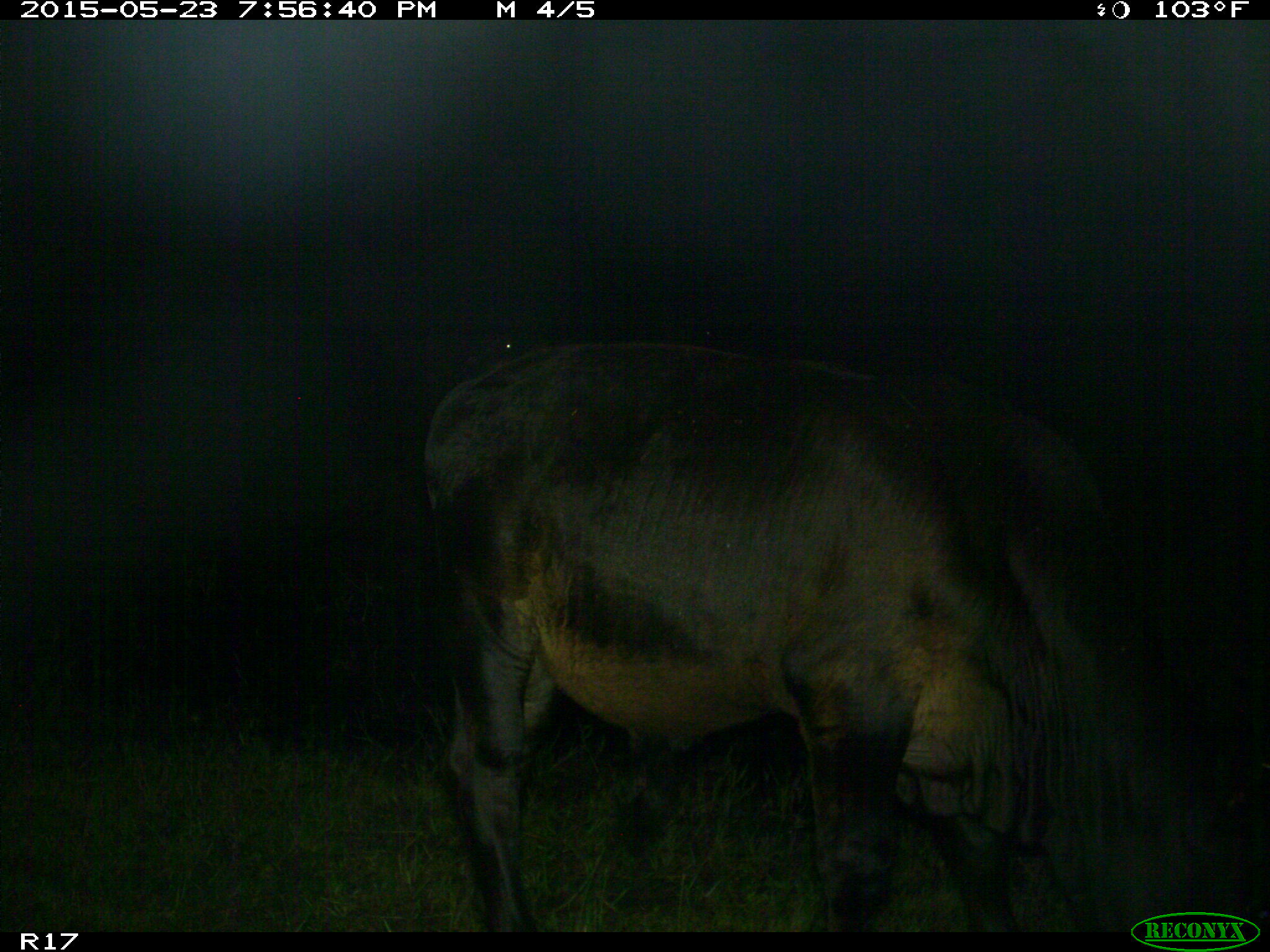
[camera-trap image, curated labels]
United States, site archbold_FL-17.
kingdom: Animalia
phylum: Chordata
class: Mammalia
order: Artiodactyla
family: Bovidae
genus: Bos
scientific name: Bos taurus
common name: domestic cow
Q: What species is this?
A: Bos taurus (domestic cow).